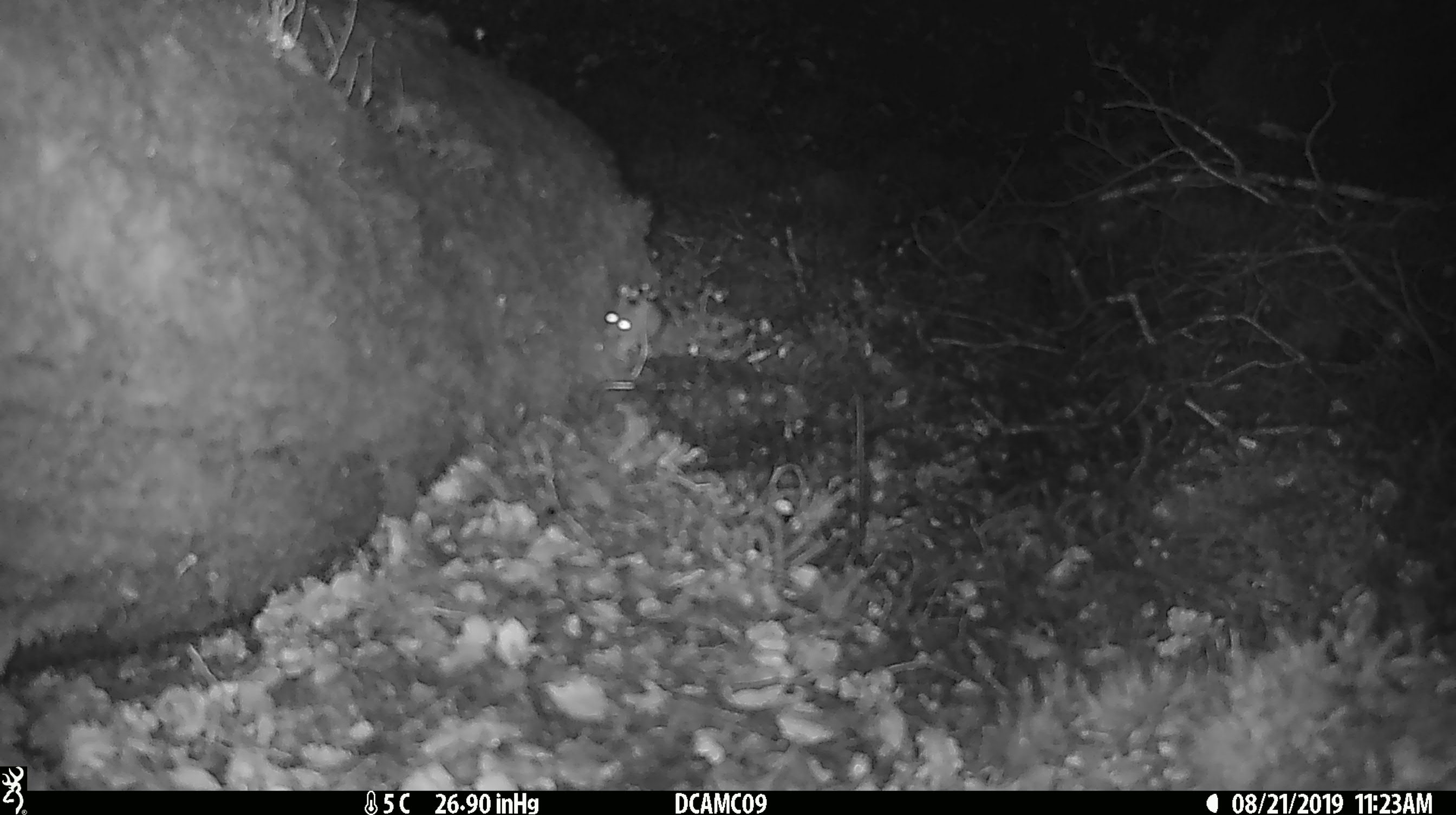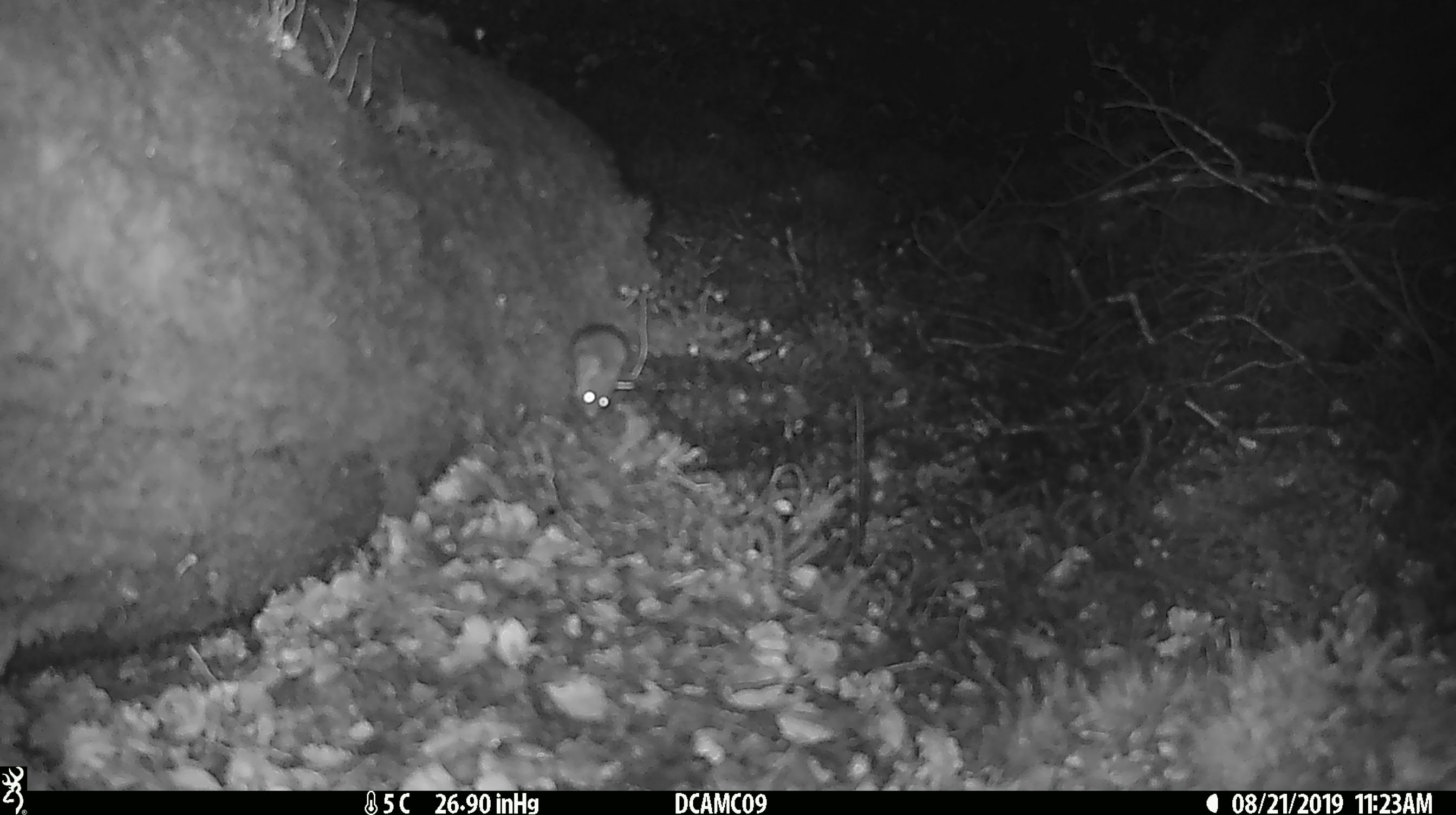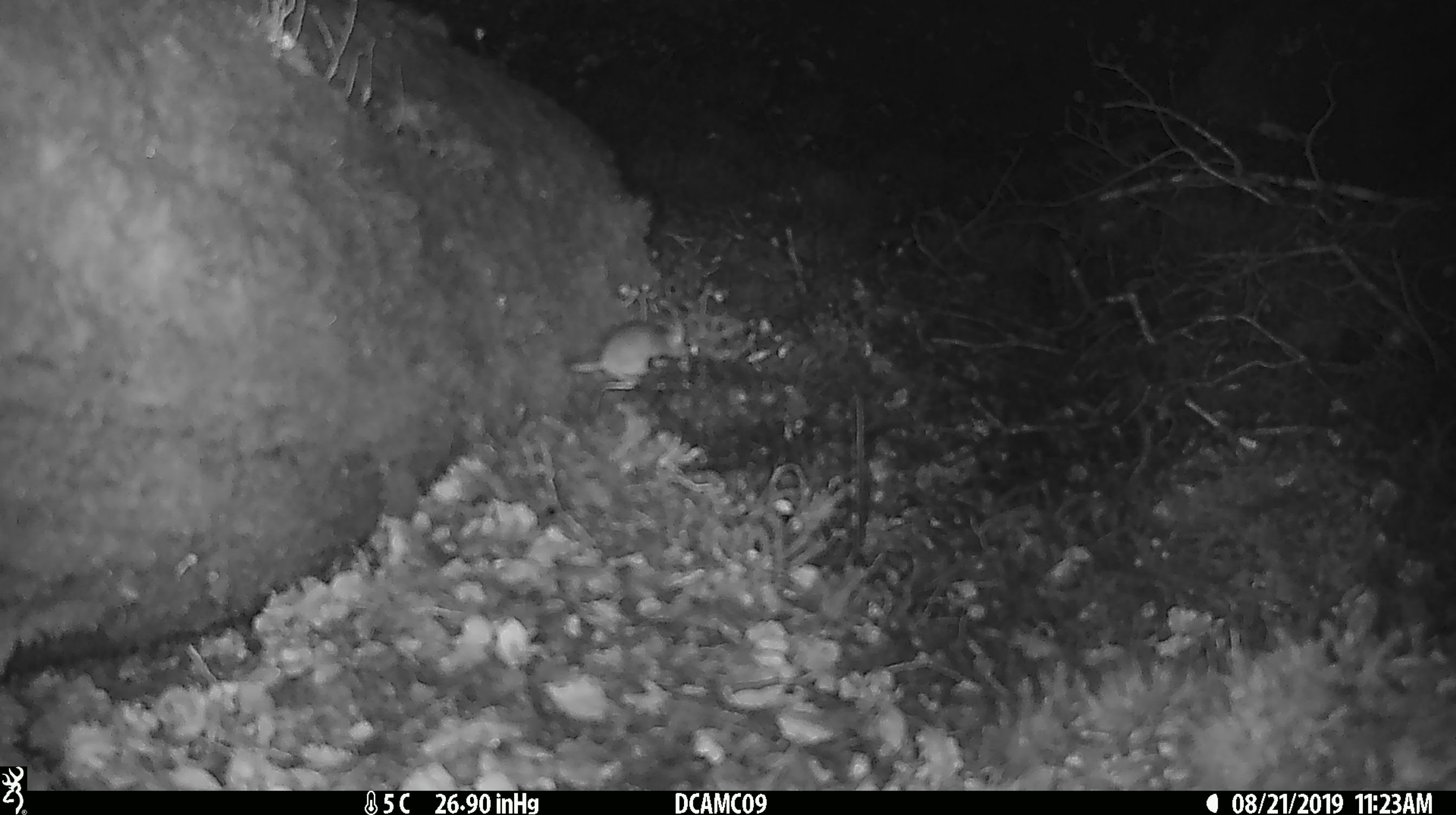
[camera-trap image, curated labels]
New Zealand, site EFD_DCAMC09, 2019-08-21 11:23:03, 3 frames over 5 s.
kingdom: Animalia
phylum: Chordata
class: Mammalia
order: Rodentia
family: Muridae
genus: Mus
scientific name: Mus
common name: mouse